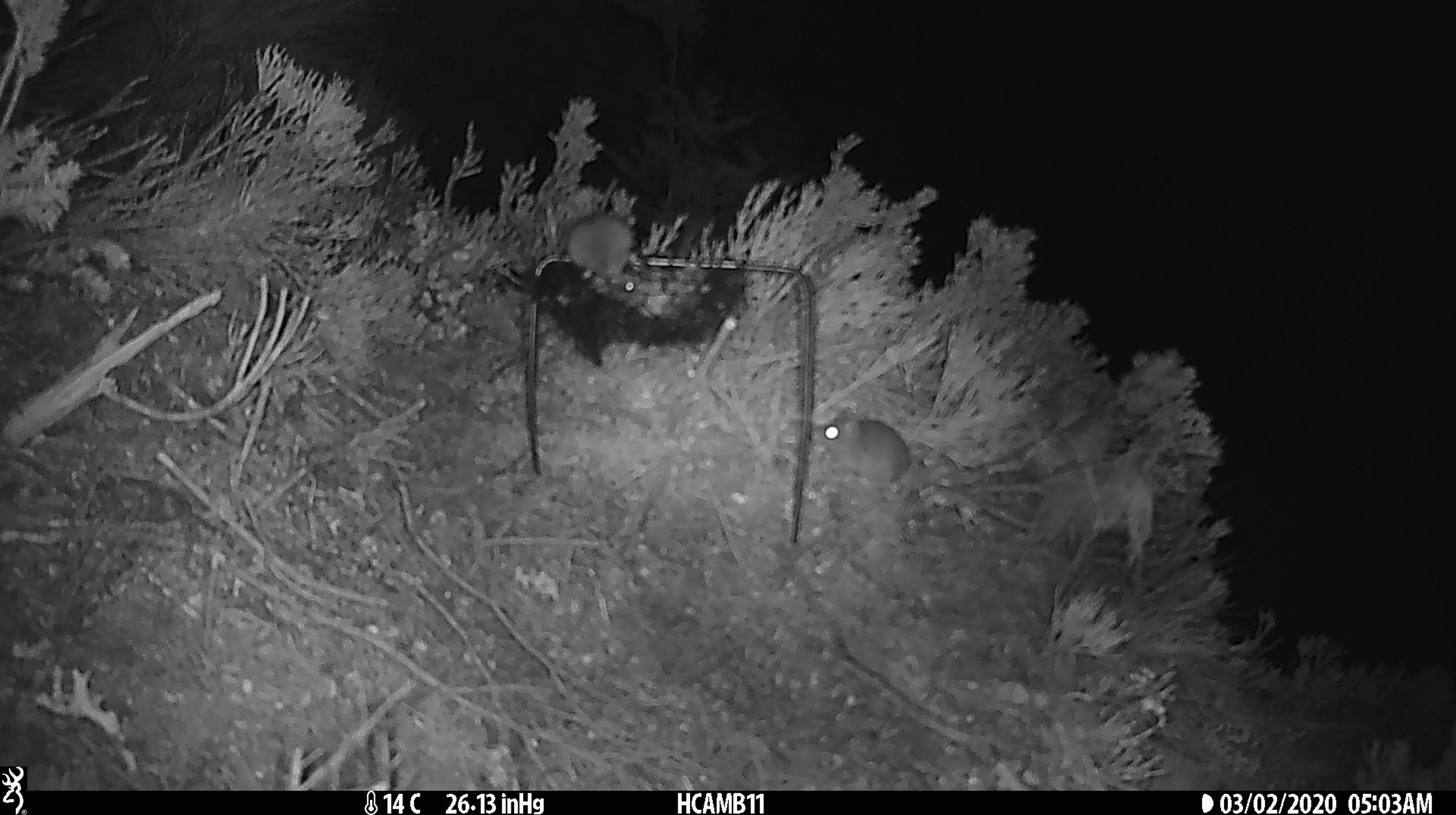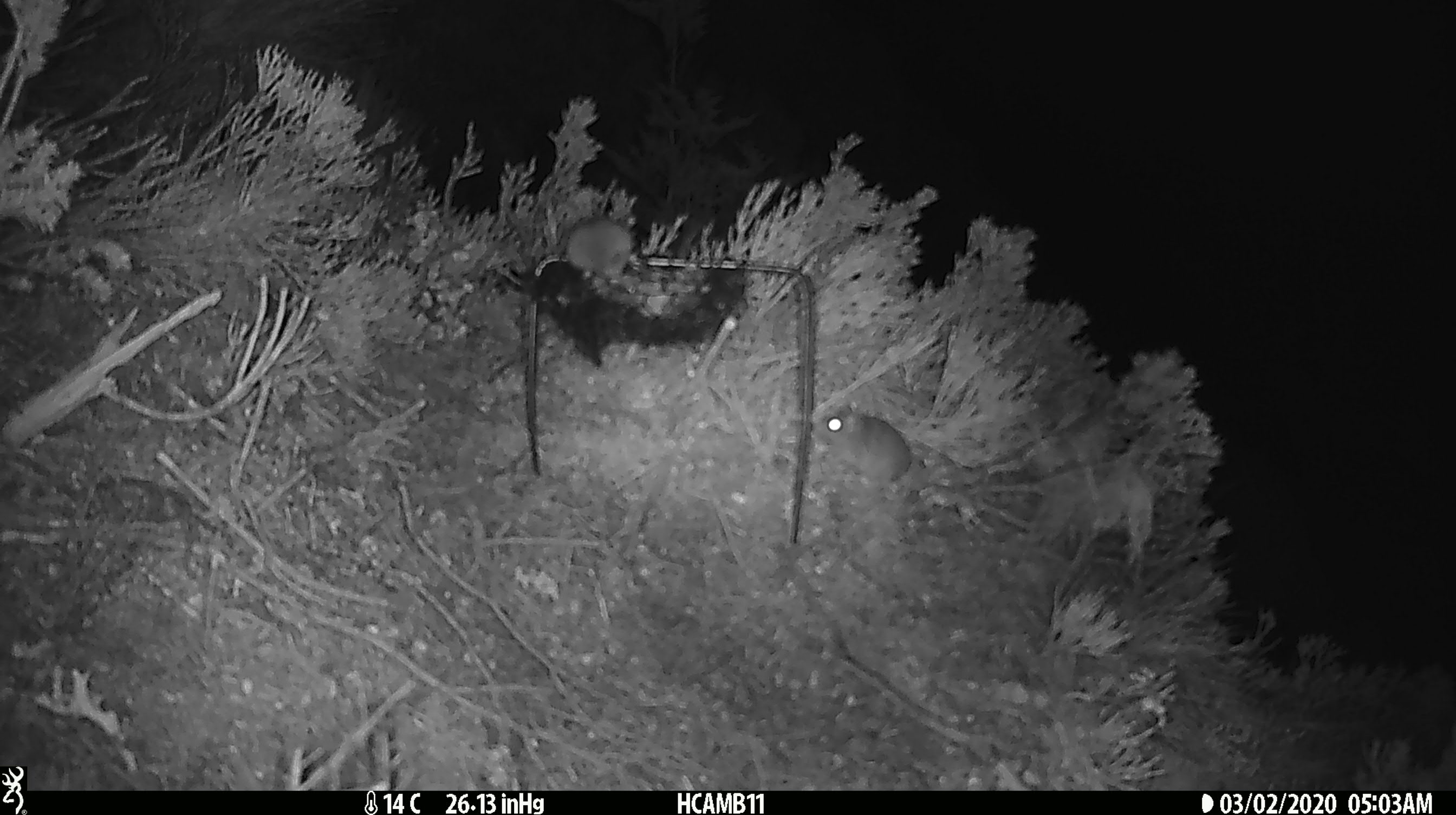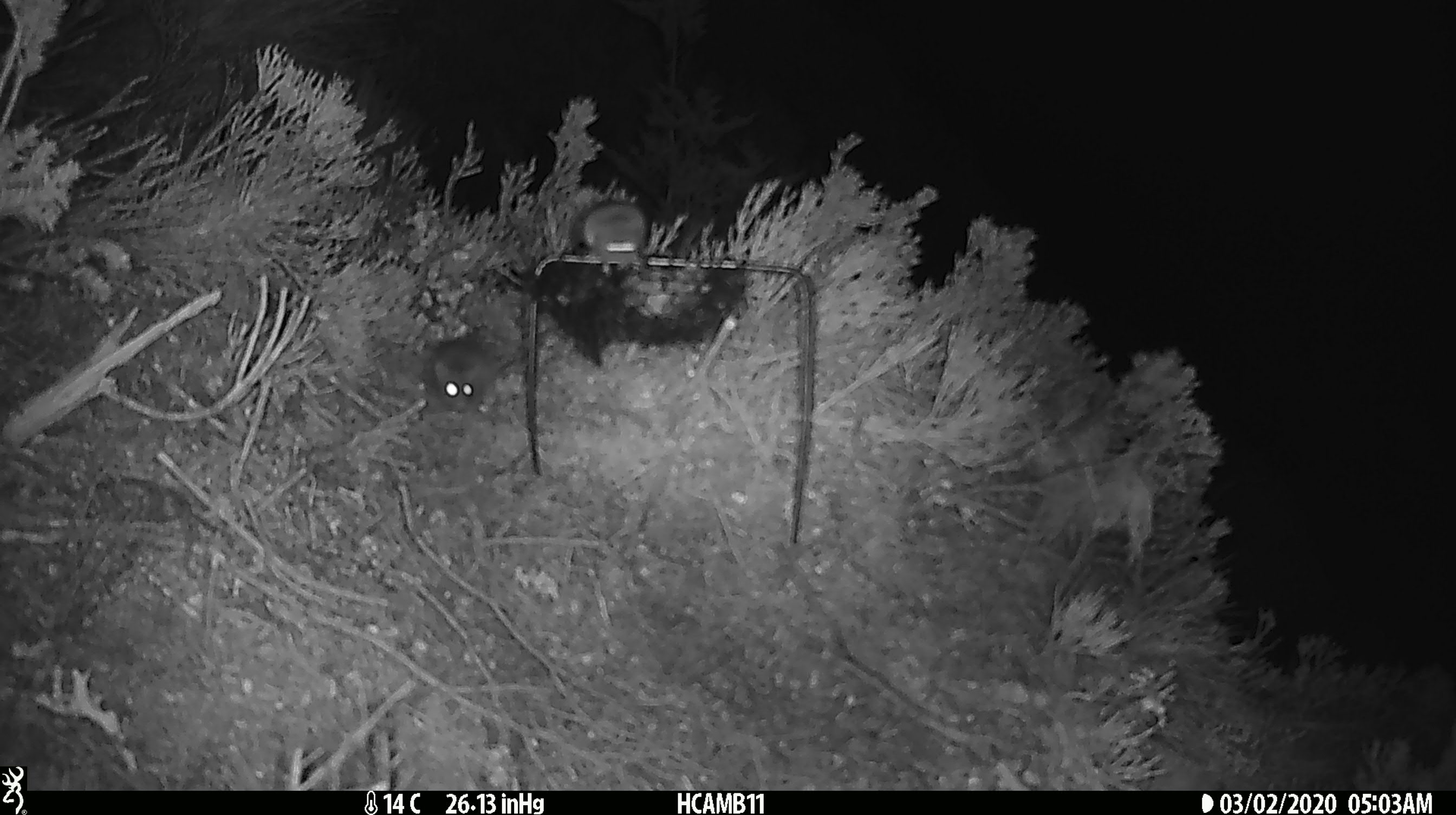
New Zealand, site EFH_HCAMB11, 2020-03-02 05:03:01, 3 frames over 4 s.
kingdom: Animalia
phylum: Chordata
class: Mammalia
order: Rodentia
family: Muridae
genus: Mus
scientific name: Mus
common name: mouse